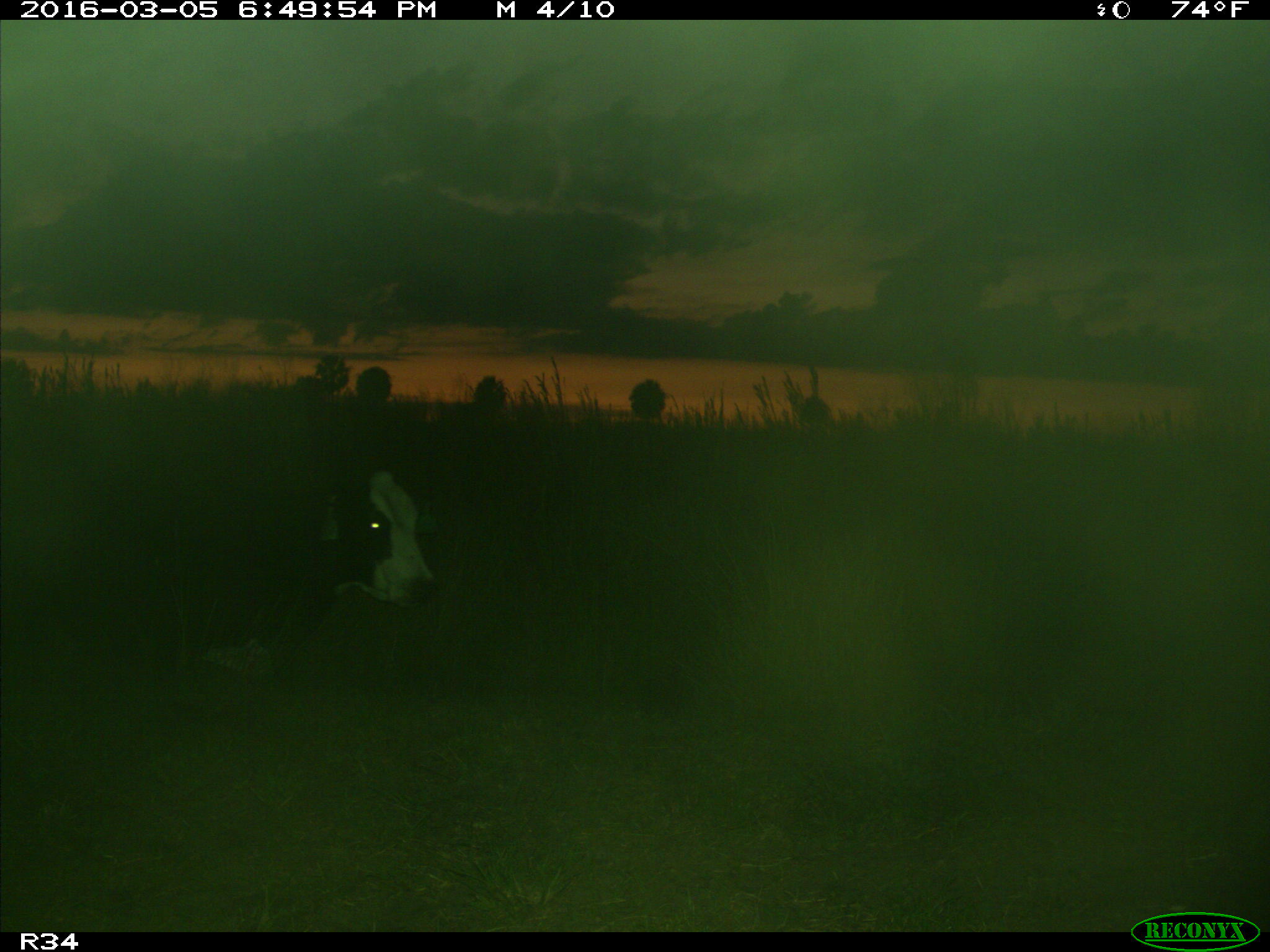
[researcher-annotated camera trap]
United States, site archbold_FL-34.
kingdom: Animalia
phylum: Chordata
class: Mammalia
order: Artiodactyla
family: Bovidae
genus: Bos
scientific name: Bos taurus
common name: domestic cow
Bos taurus (domestic cow).